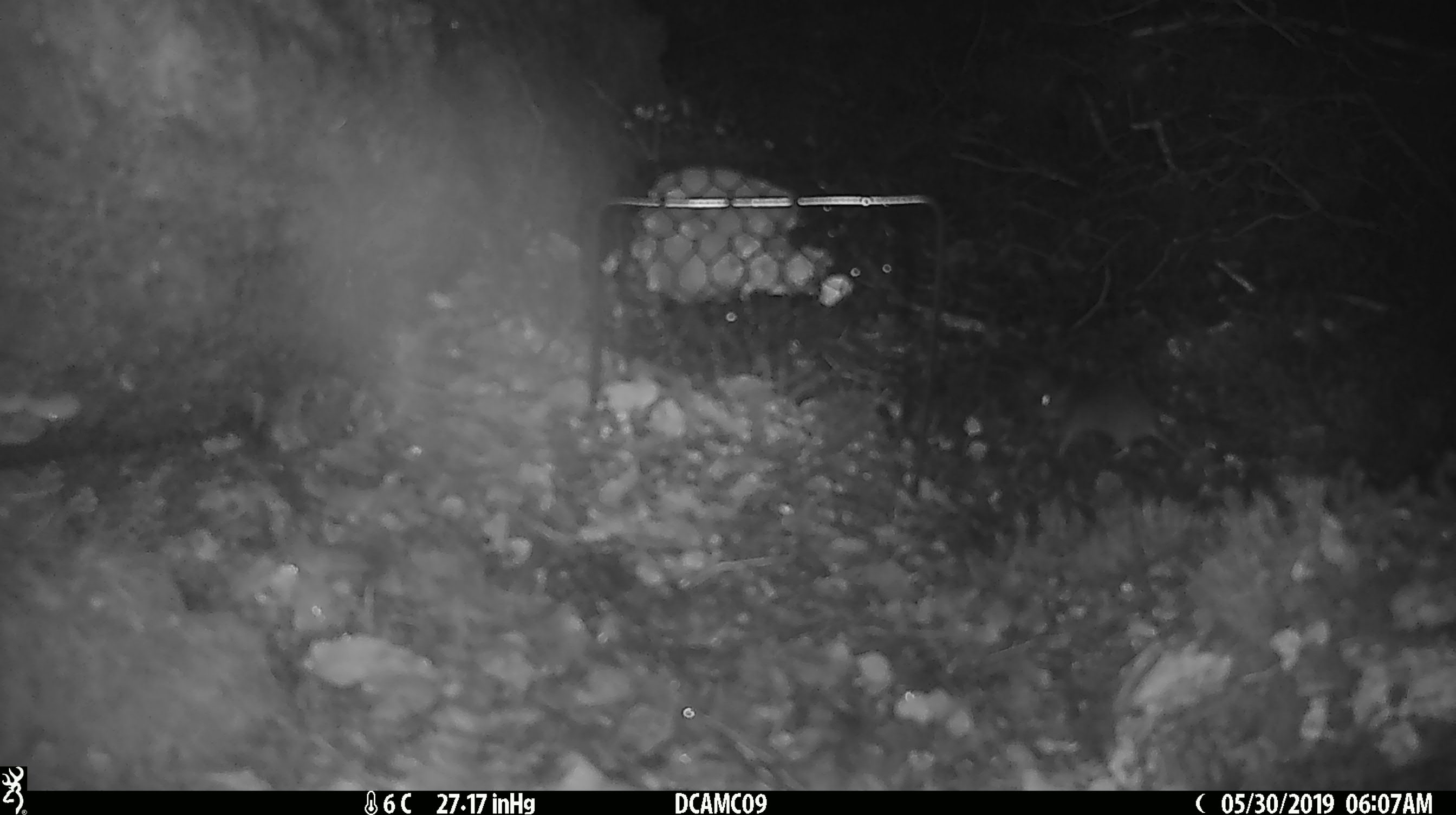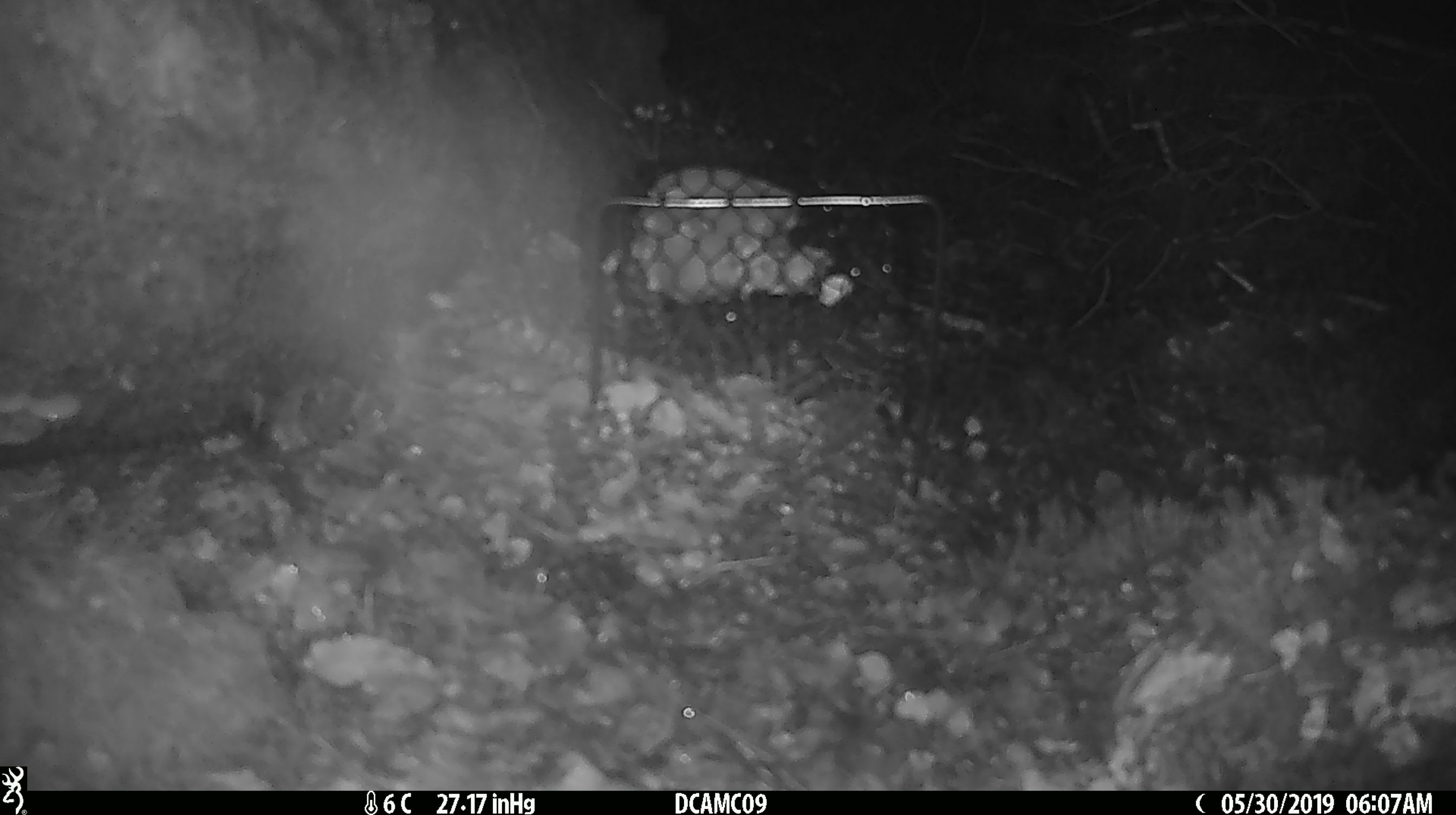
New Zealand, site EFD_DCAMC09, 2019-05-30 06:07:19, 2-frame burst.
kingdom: Animalia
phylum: Chordata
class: Mammalia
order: Rodentia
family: Muridae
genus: Mus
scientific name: Mus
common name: mouse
Mouse (Mus).